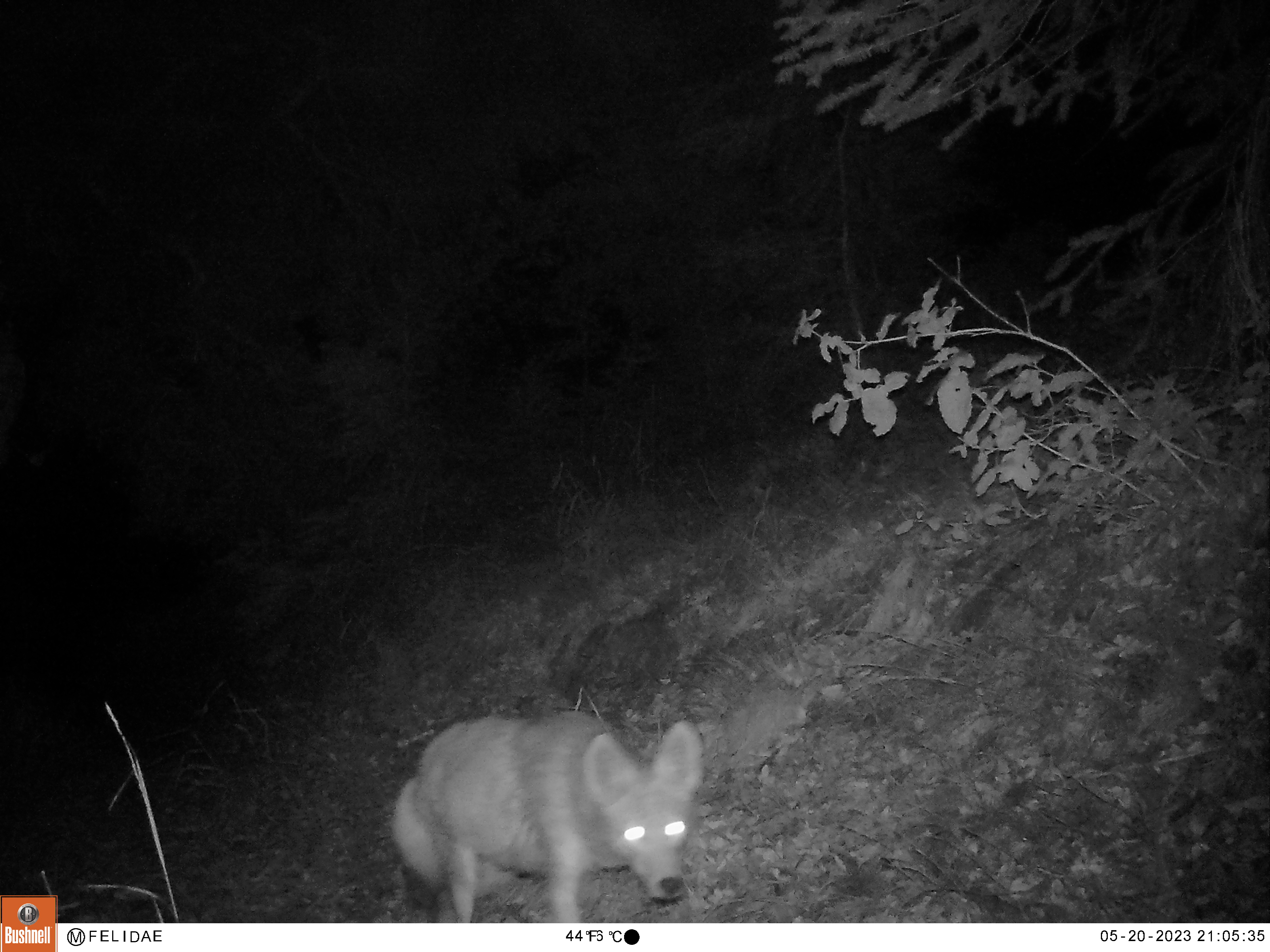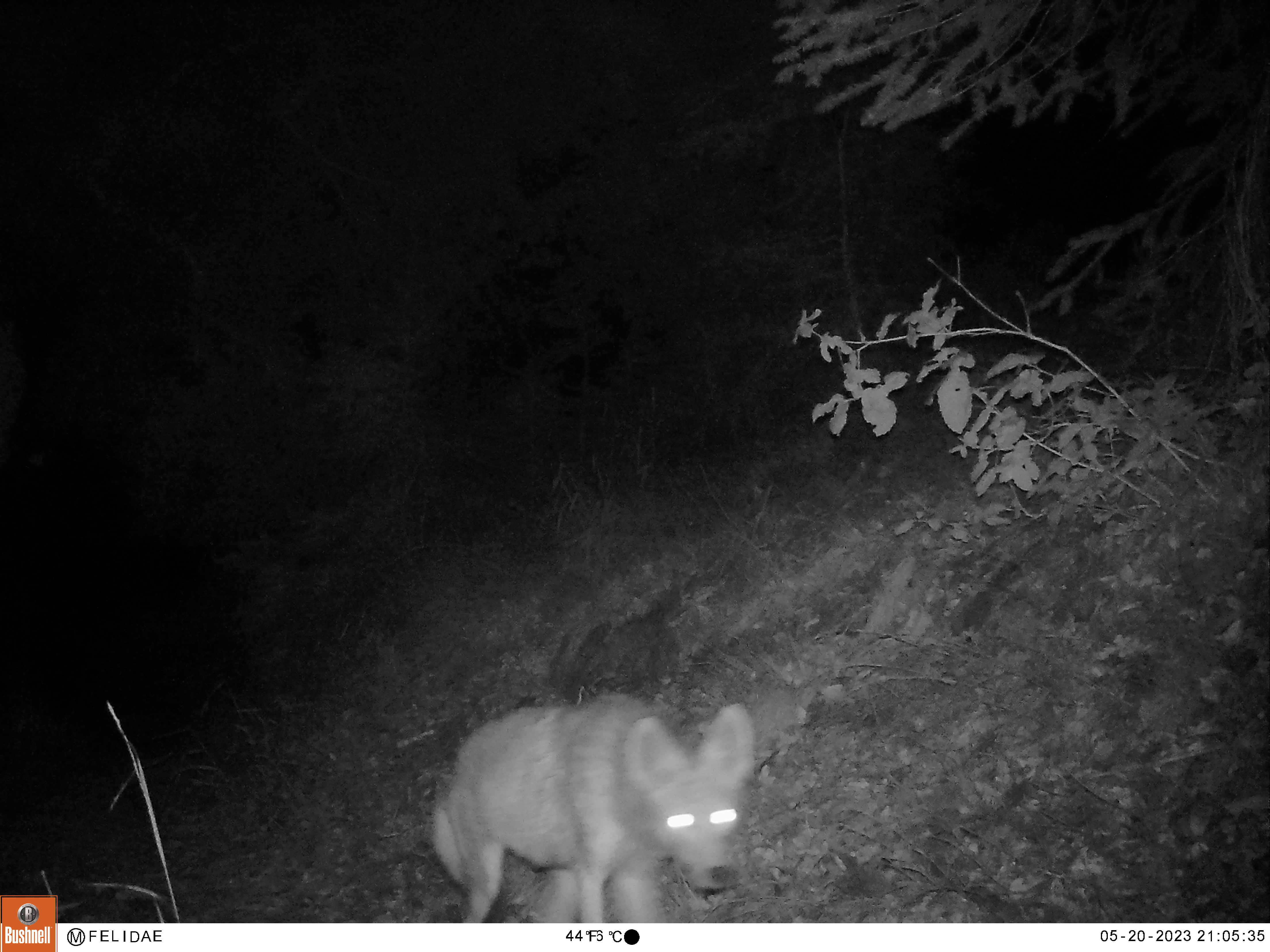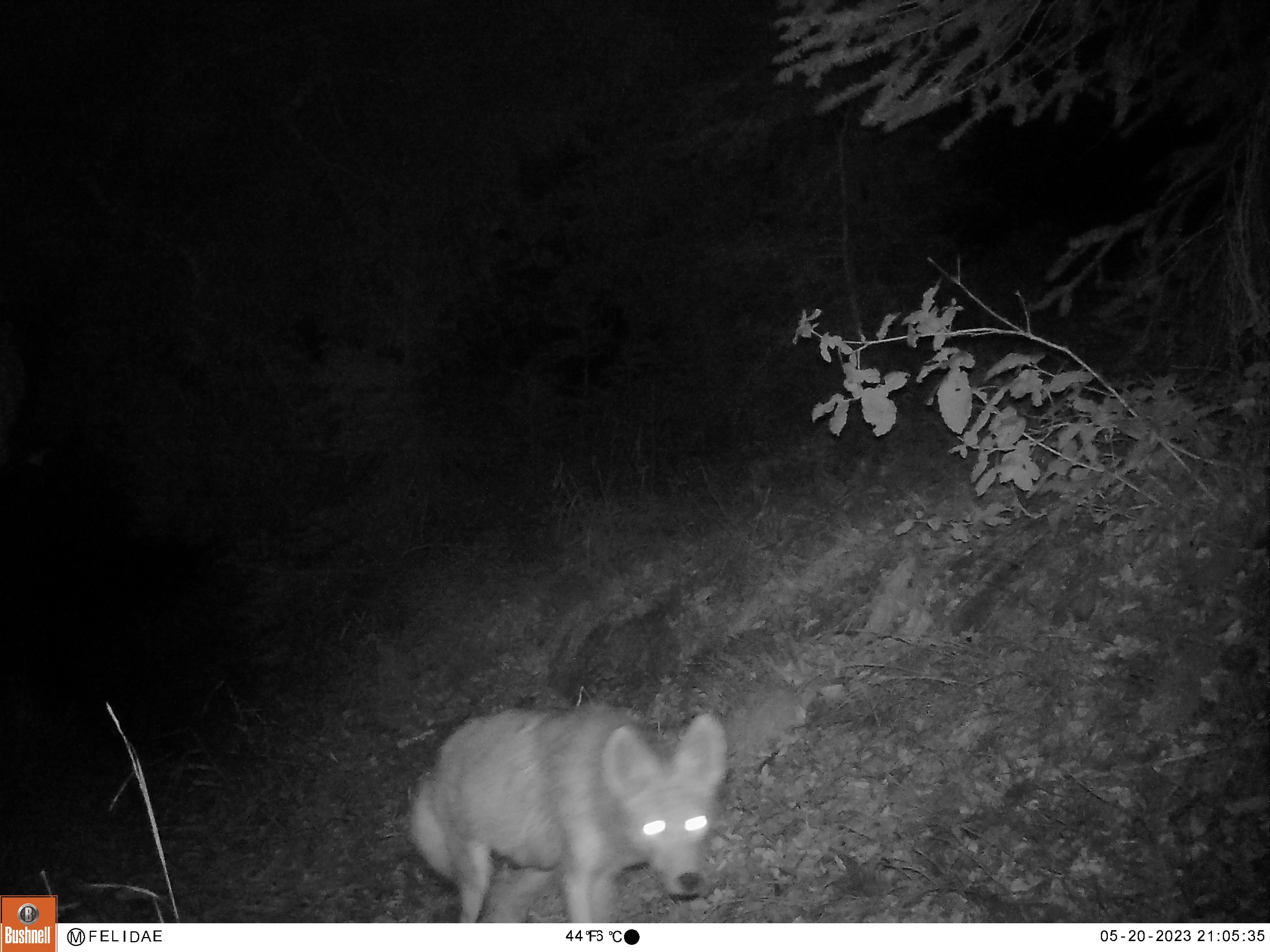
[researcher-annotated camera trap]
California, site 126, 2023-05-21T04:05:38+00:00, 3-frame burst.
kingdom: Animalia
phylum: Chordata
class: Mammalia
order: Carnivora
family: Canidae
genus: Canis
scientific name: Canis latrans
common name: coyote